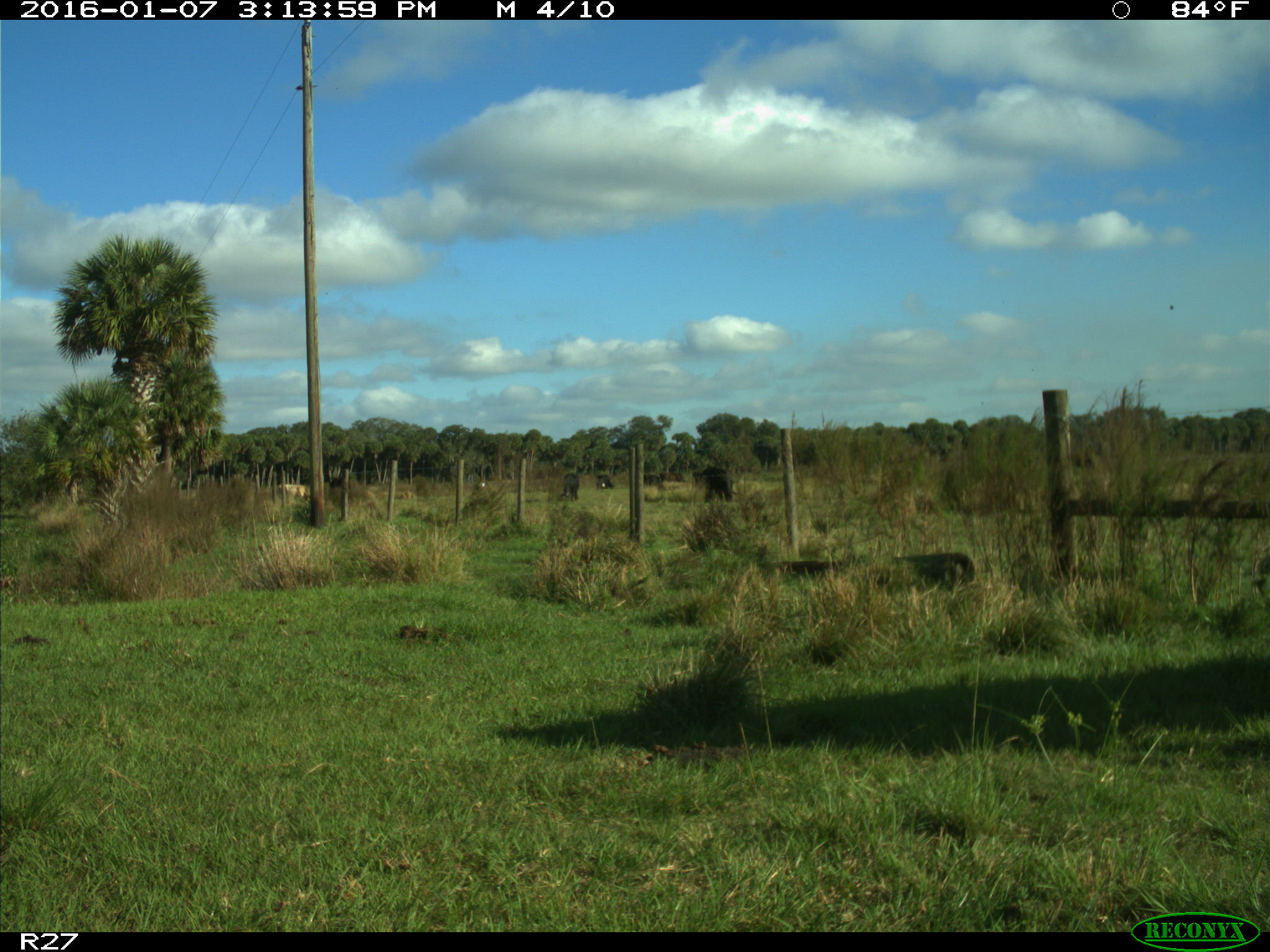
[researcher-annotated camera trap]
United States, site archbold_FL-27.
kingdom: Animalia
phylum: Chordata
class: Mammalia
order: Artiodactyla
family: Bovidae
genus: Bos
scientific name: Bos taurus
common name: domestic cow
Bos taurus (domestic cow).